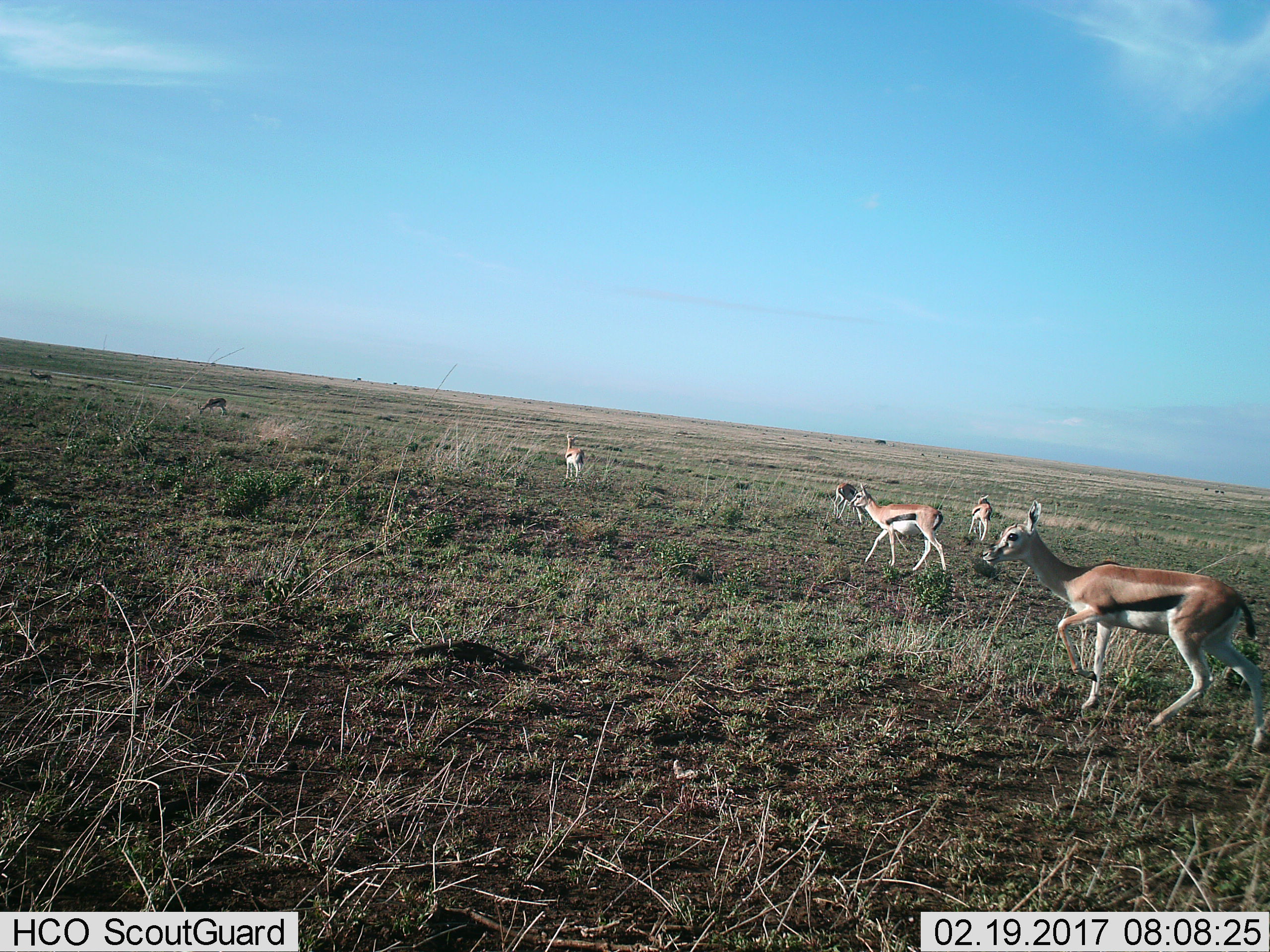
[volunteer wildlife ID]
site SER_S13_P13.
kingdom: Animalia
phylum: Chordata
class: Mammalia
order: Artiodactyla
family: Bovidae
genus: Eudorcas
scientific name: Eudorcas thomsonii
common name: thomson's gazelle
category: gazellethomsons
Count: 7.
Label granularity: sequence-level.